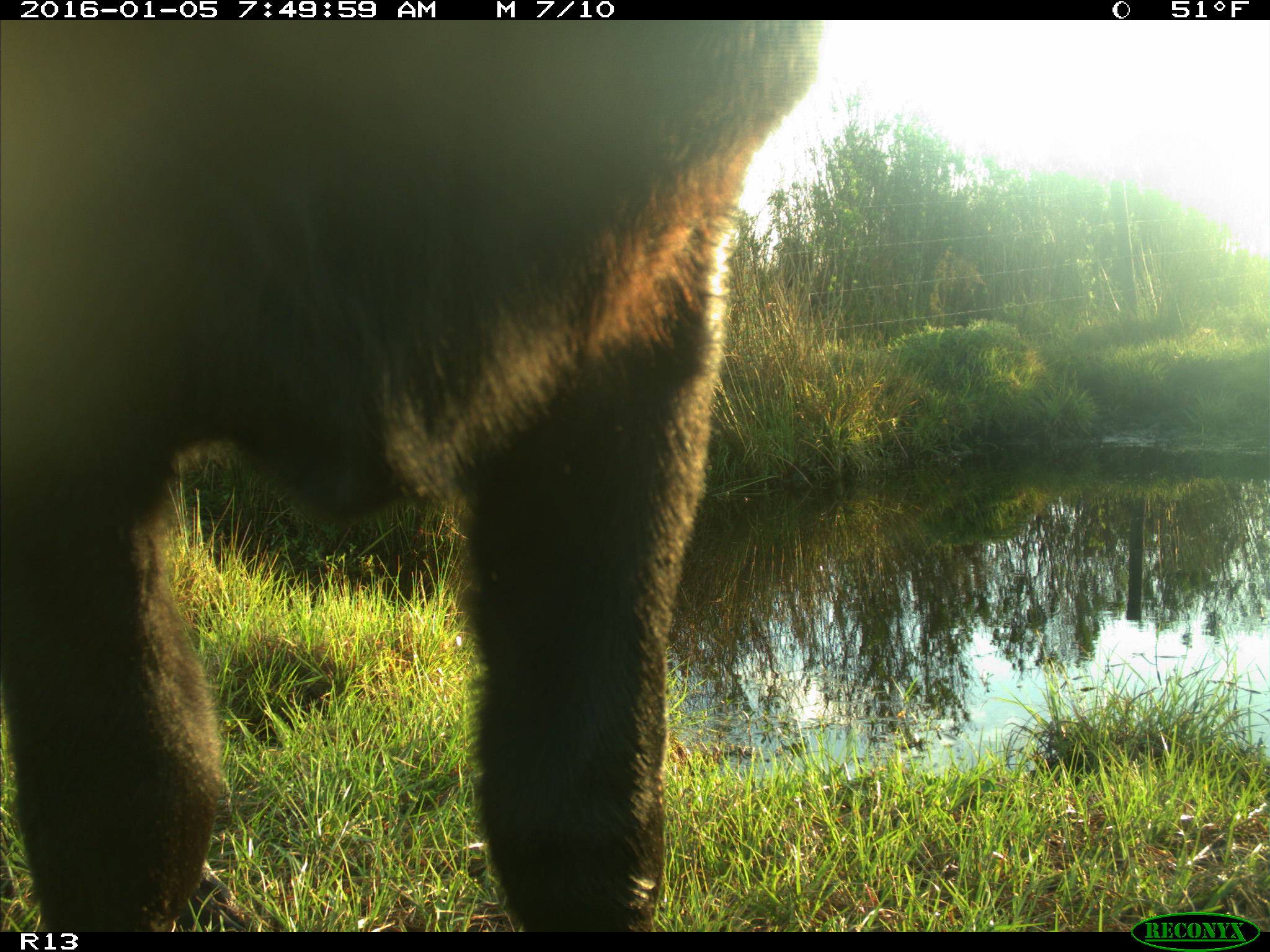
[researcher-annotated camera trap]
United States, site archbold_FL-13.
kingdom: Animalia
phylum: Chordata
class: Mammalia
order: Artiodactyla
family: Bovidae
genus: Bos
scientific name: Bos taurus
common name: domestic cow